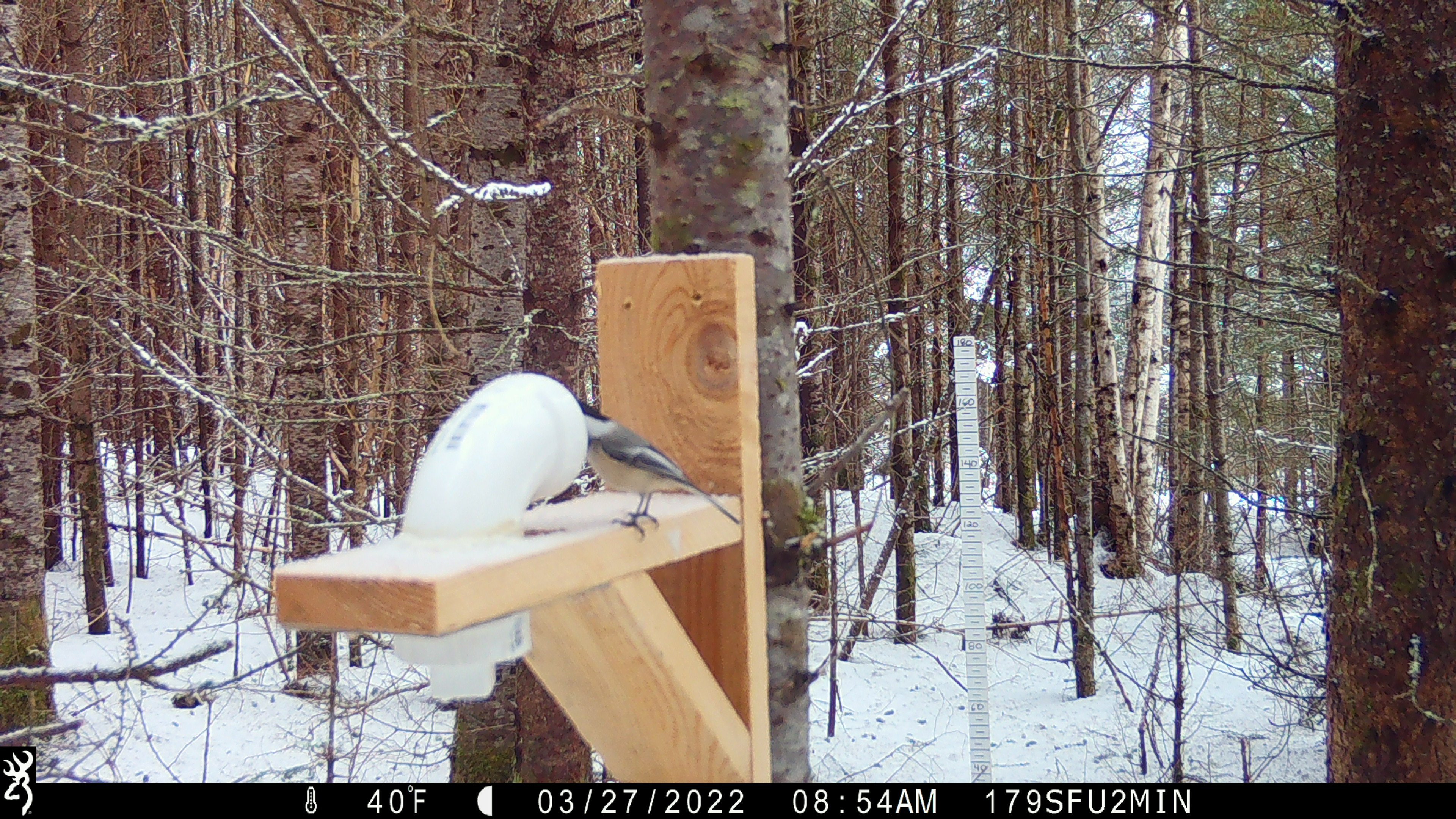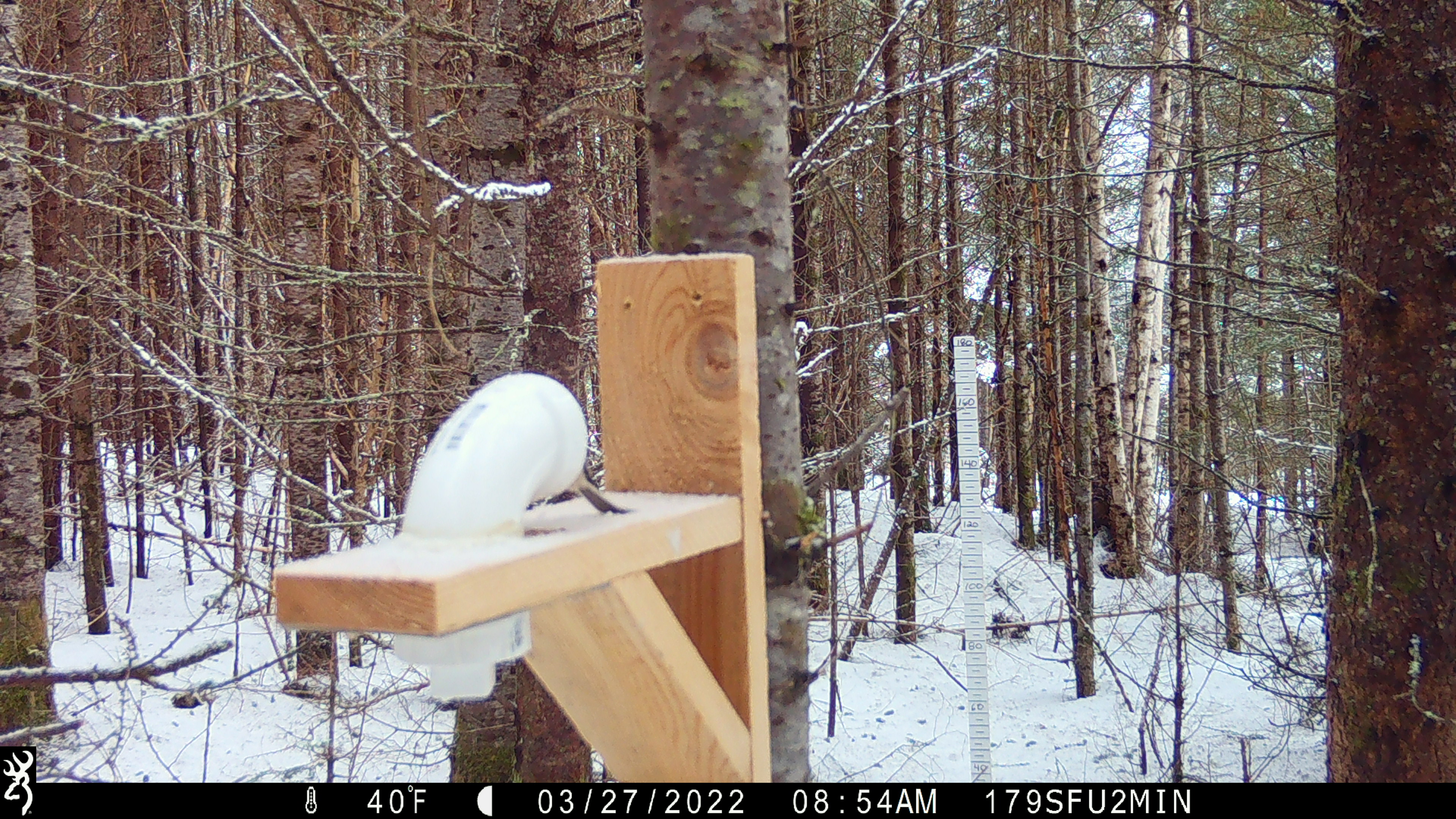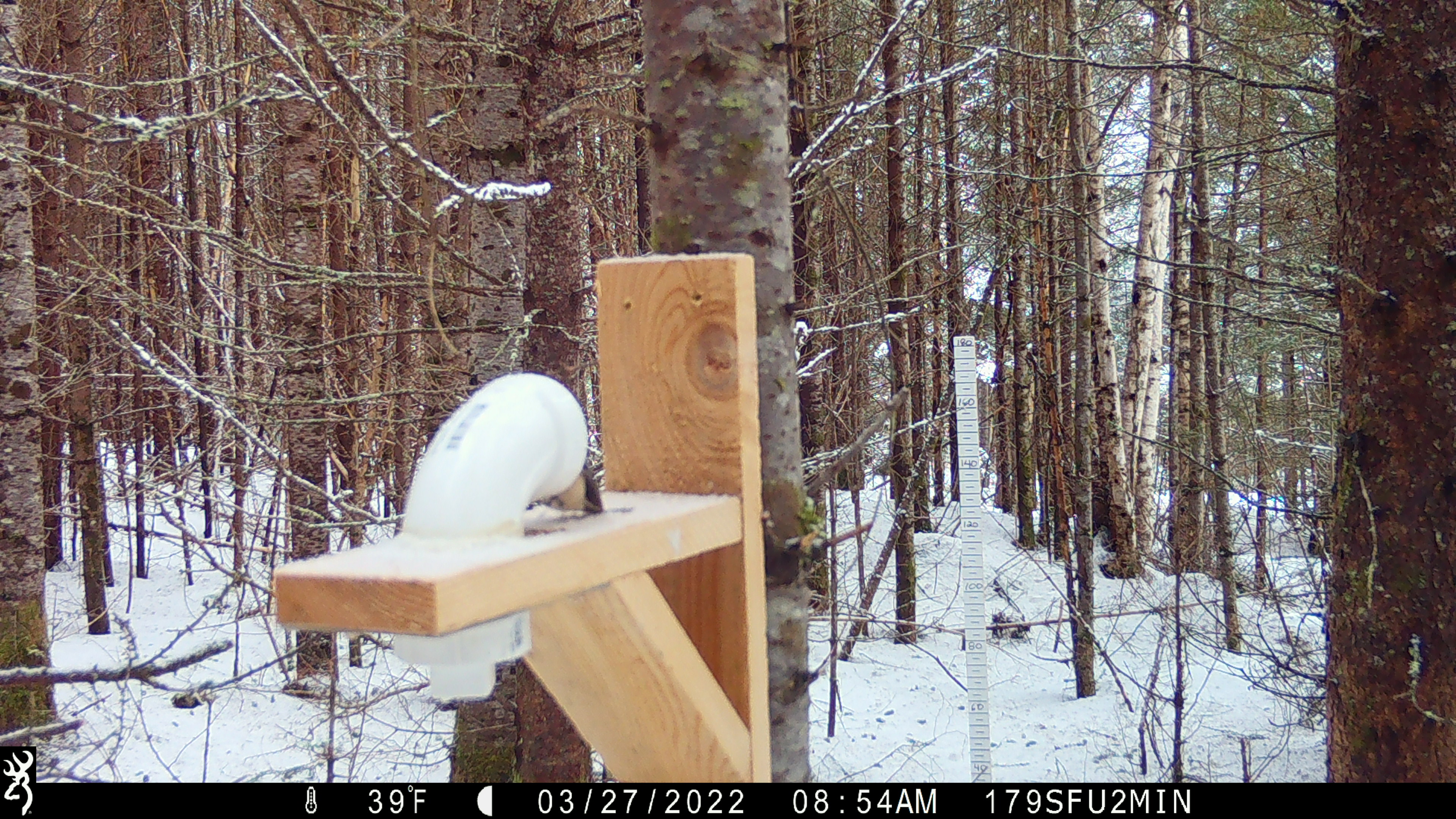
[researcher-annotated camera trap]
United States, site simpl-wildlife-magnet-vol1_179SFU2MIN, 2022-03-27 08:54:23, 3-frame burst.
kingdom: Animalia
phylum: Chordata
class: Aves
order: Passeriformes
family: Paridae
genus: Poecile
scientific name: Poecile atricapillus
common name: black-capped chickadee